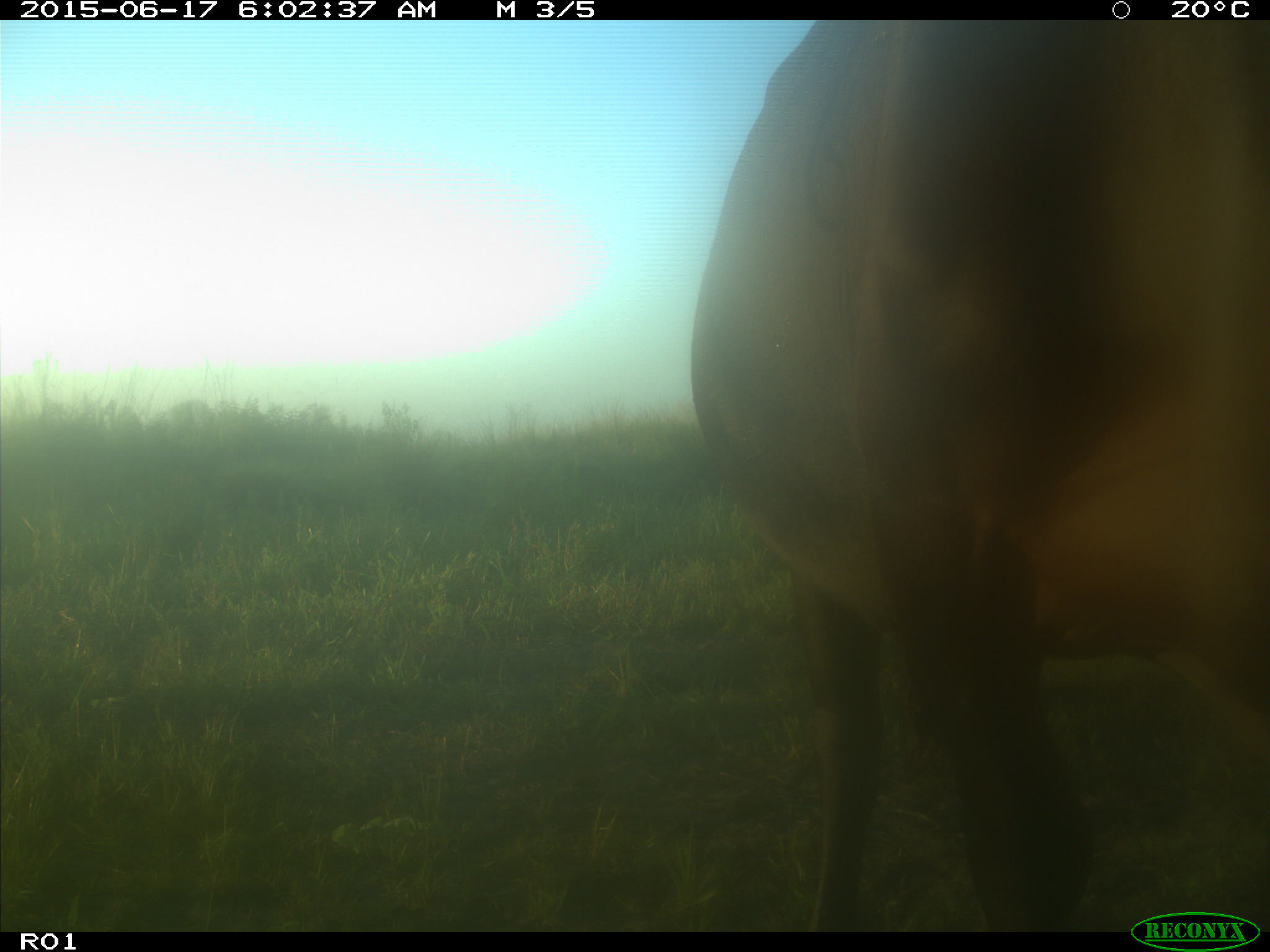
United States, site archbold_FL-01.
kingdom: Animalia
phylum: Chordata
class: Mammalia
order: Artiodactyla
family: Bovidae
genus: Bos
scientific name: Bos taurus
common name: domestic cow